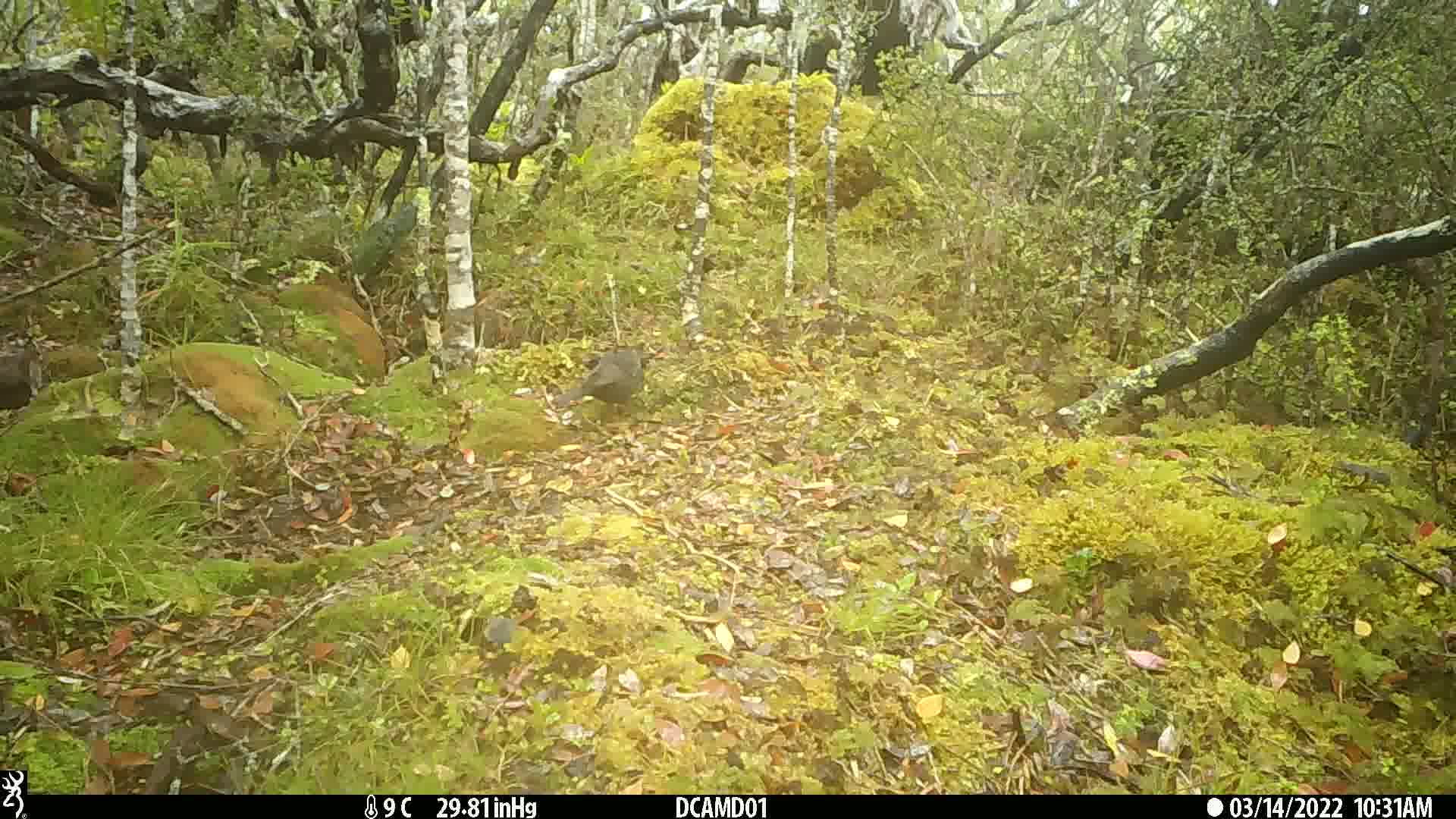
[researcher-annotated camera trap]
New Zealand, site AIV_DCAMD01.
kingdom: Animalia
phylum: Chordata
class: Aves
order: Passeriformes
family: Turdidae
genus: Turdus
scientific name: Turdus merula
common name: eurasian blackbird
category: blackbird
Blackbird (eurasian blackbird) (Turdus merula).